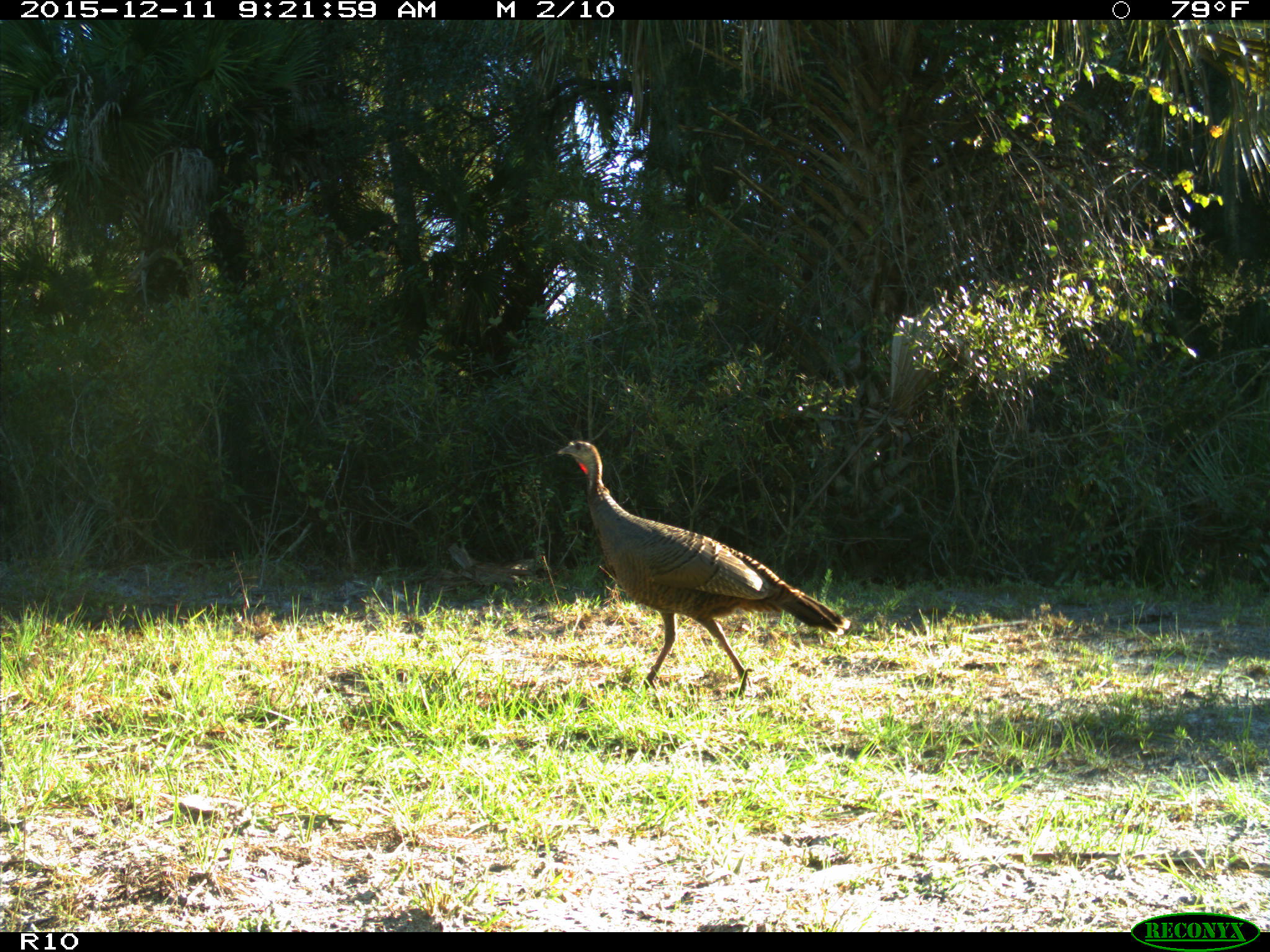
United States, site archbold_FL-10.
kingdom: Animalia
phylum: Chordata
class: Aves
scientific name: Aves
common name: birds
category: unidentified bird